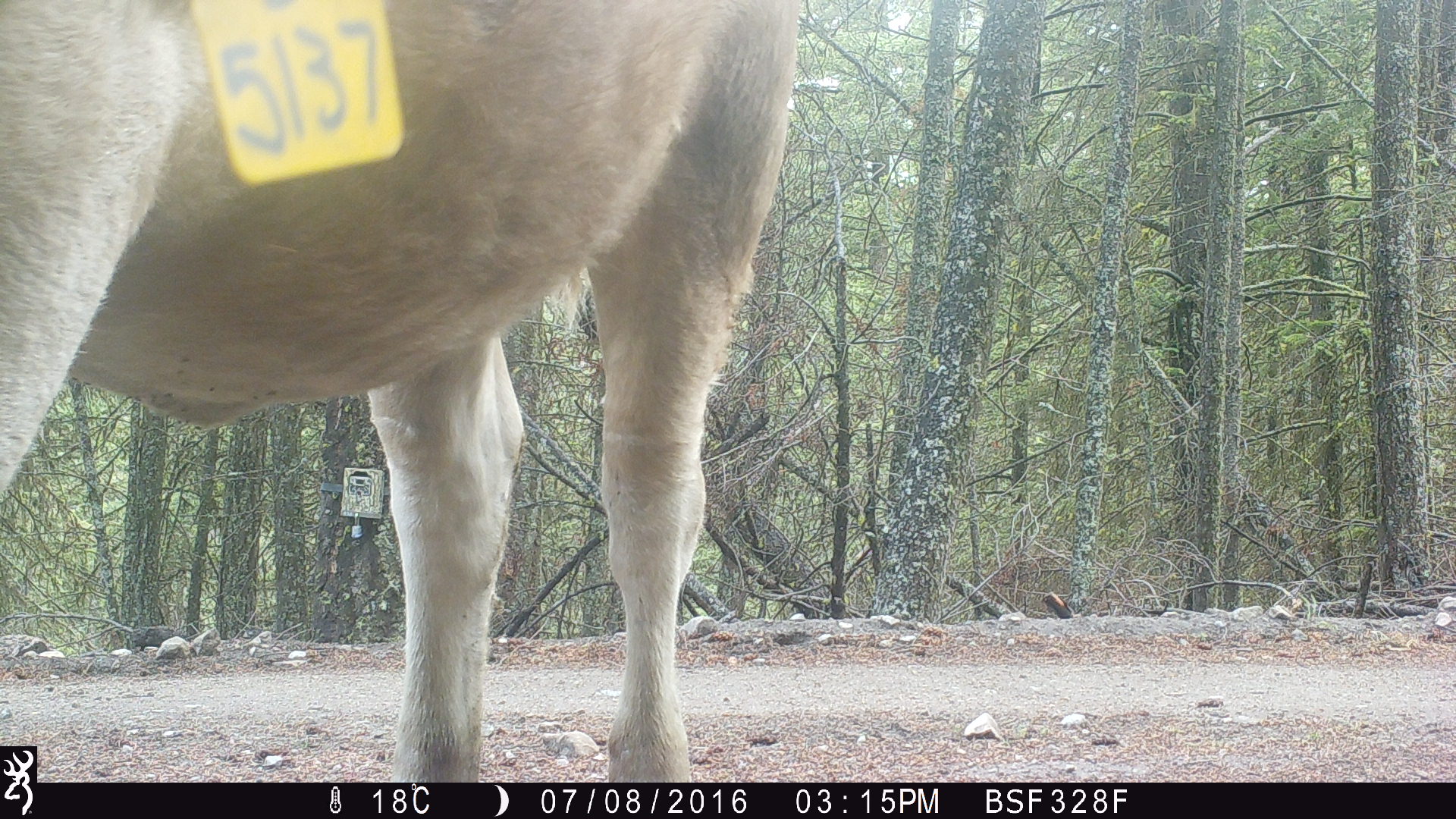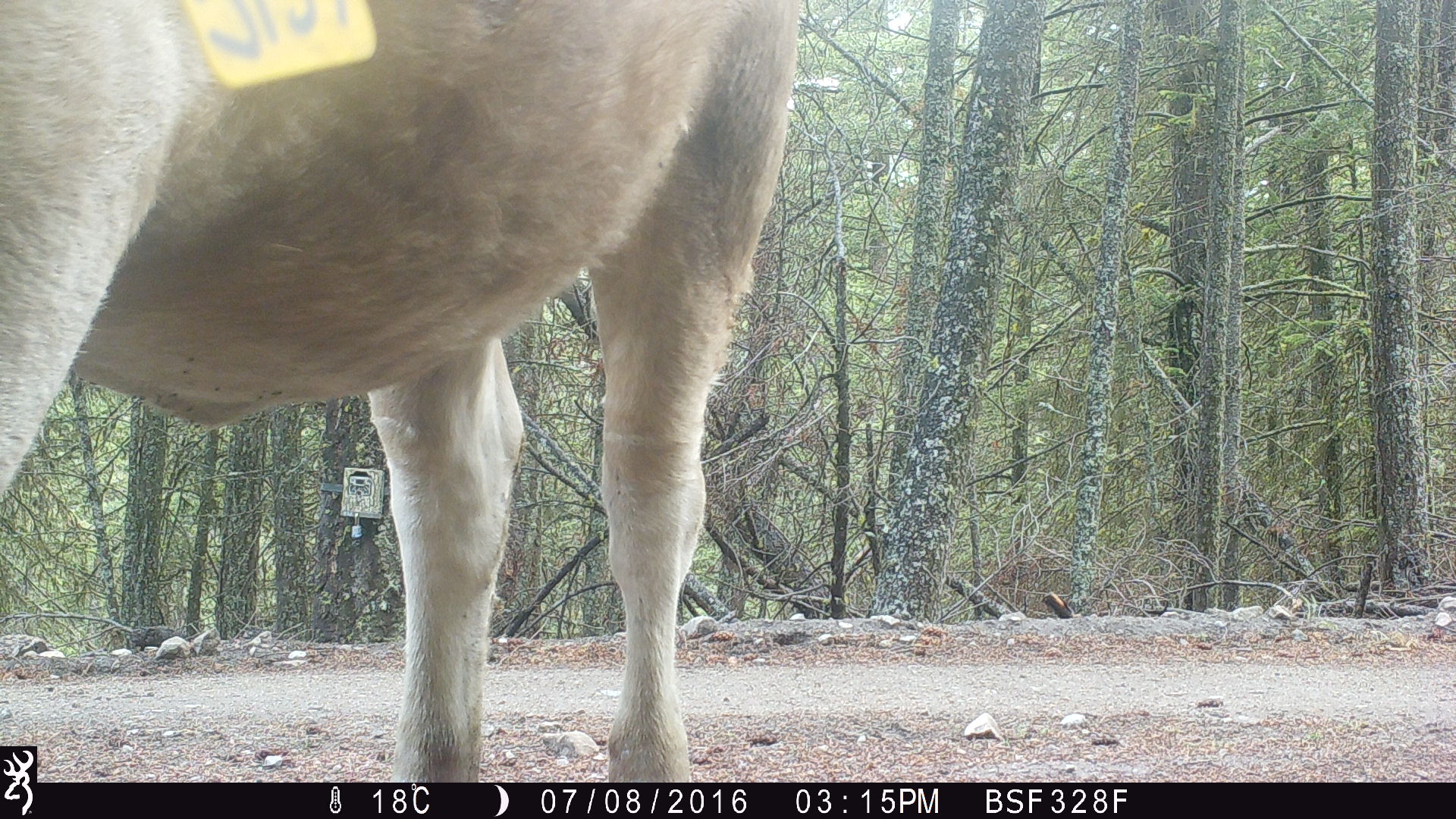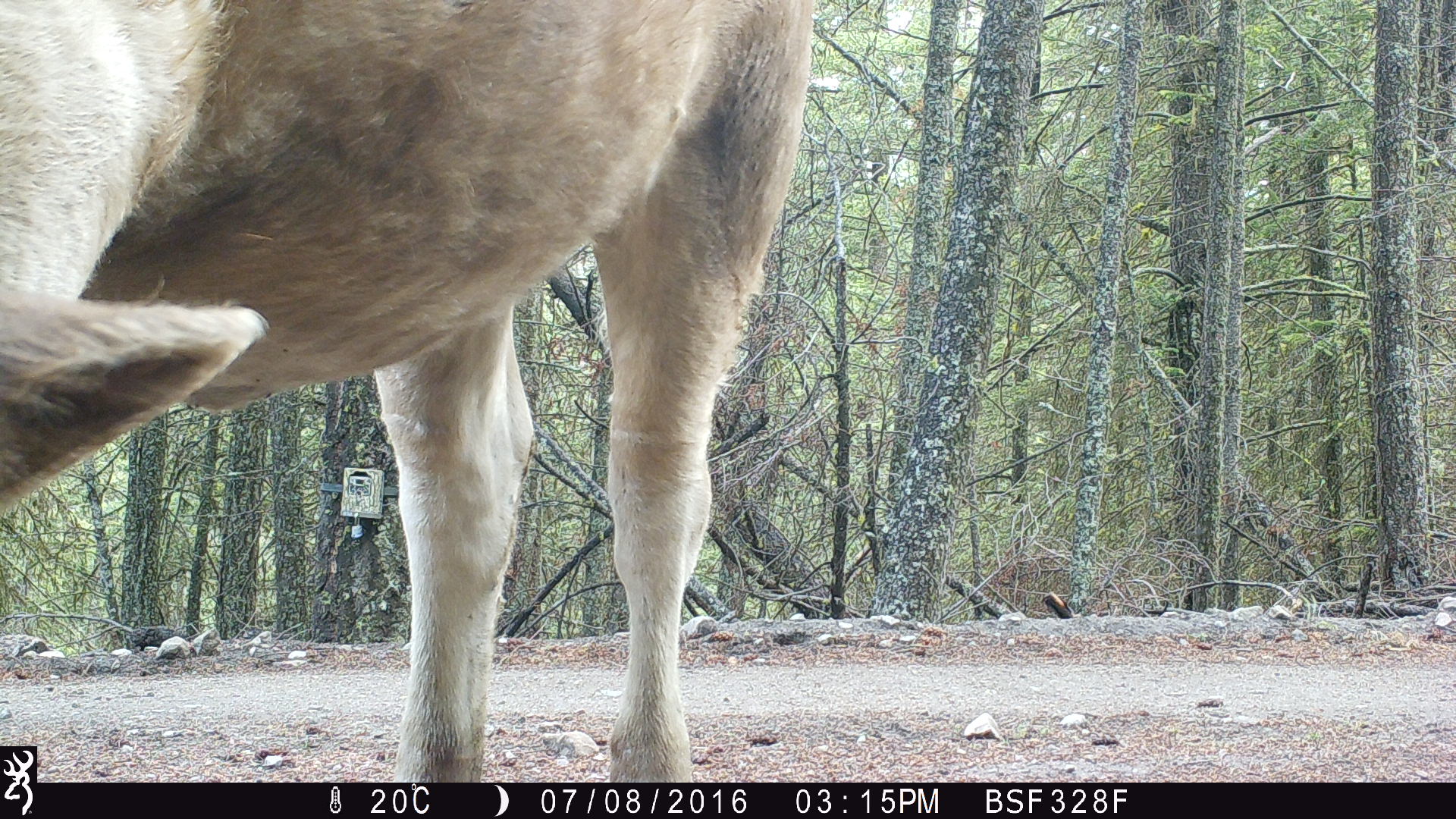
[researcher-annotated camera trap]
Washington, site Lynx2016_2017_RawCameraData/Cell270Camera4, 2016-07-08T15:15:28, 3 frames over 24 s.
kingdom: Animalia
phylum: Chordata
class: Mammalia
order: Artiodactyla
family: Bovidae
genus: Bos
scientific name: Bos taurus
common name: domestic cattle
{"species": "domestic cattle (Bos taurus)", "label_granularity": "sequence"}